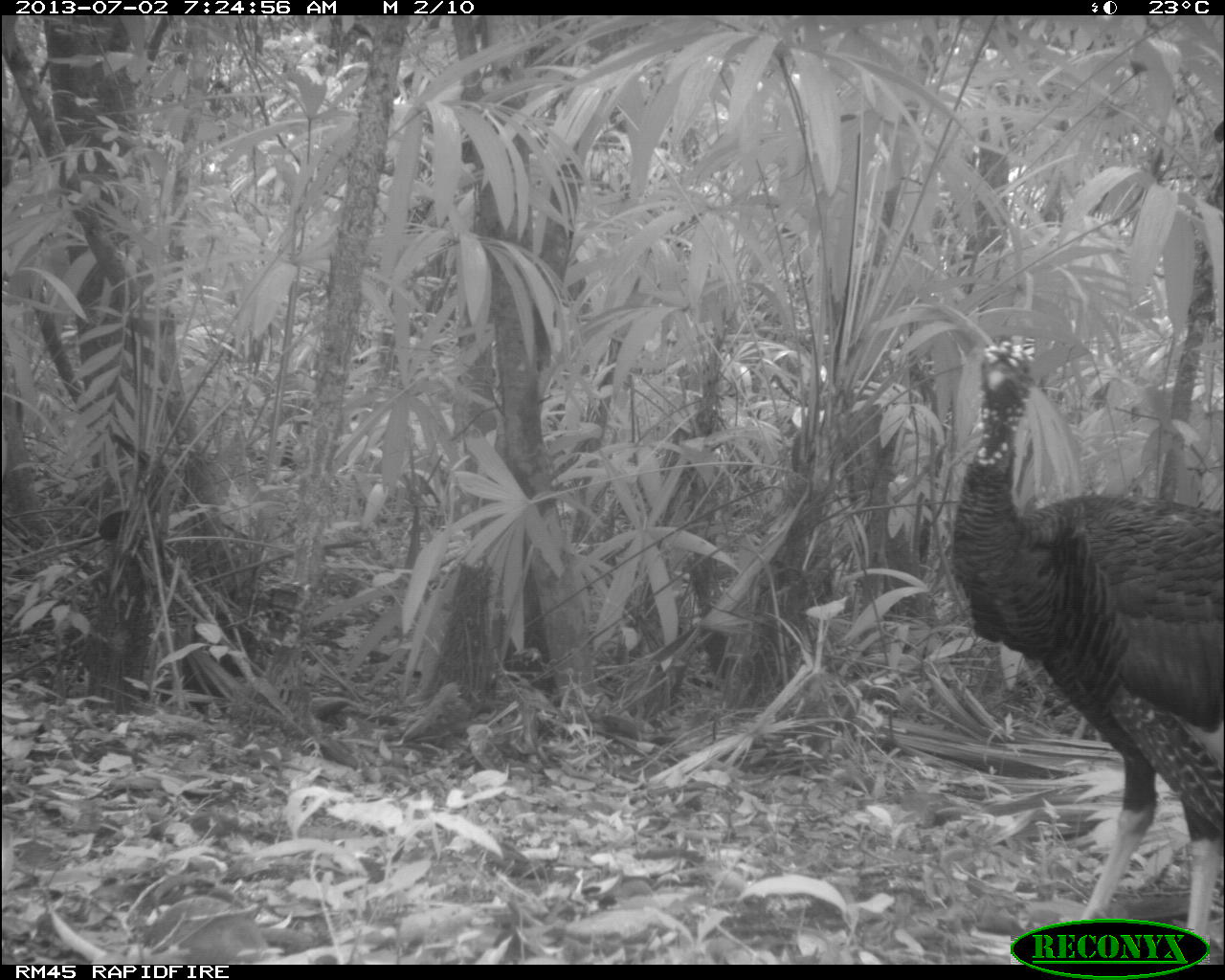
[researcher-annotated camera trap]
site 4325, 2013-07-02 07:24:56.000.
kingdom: Animalia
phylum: Chordata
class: Aves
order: Galliformes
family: Phasianidae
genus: Meleagris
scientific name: Meleagris ocellata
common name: ocellated turkey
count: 1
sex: male